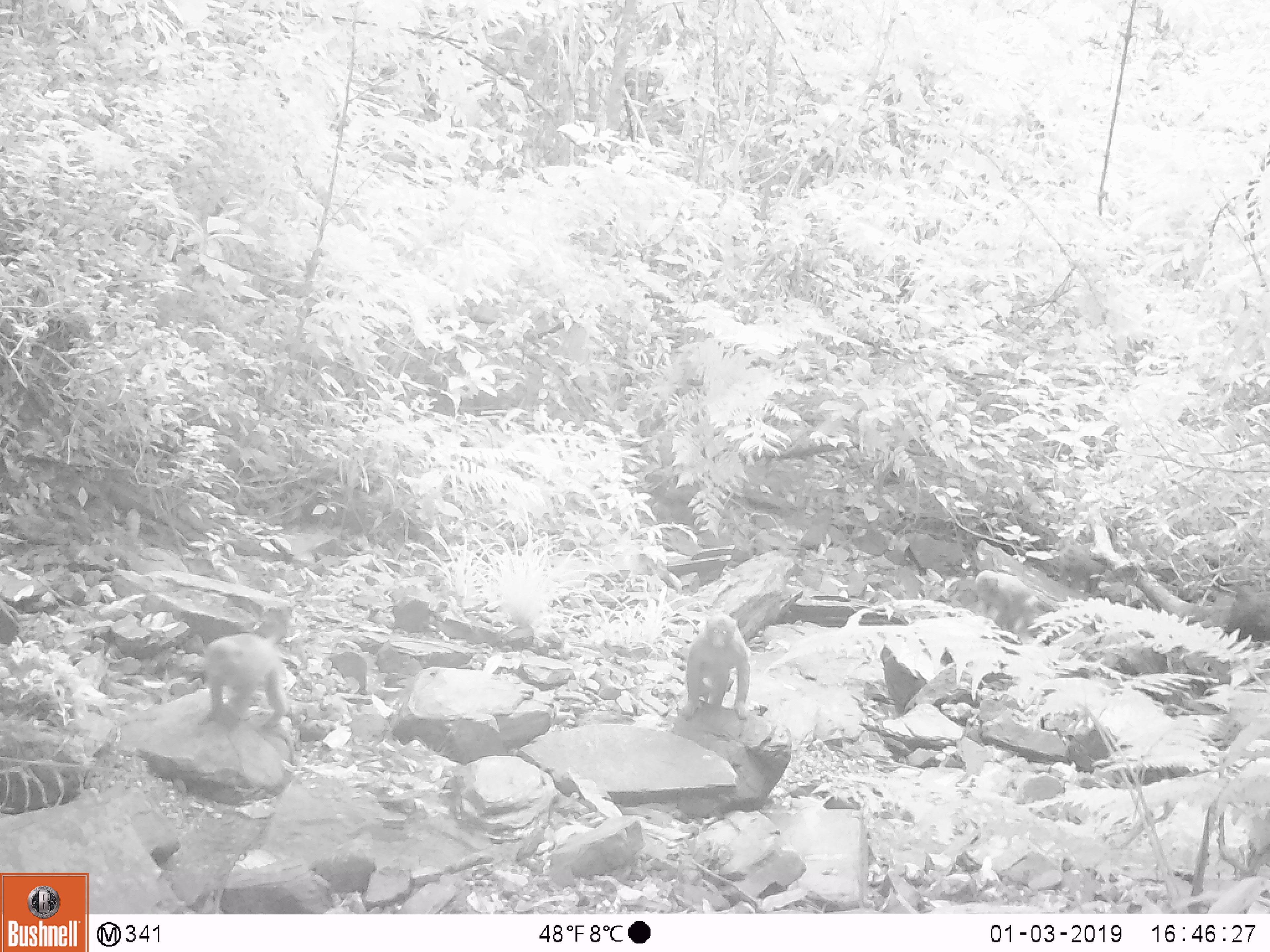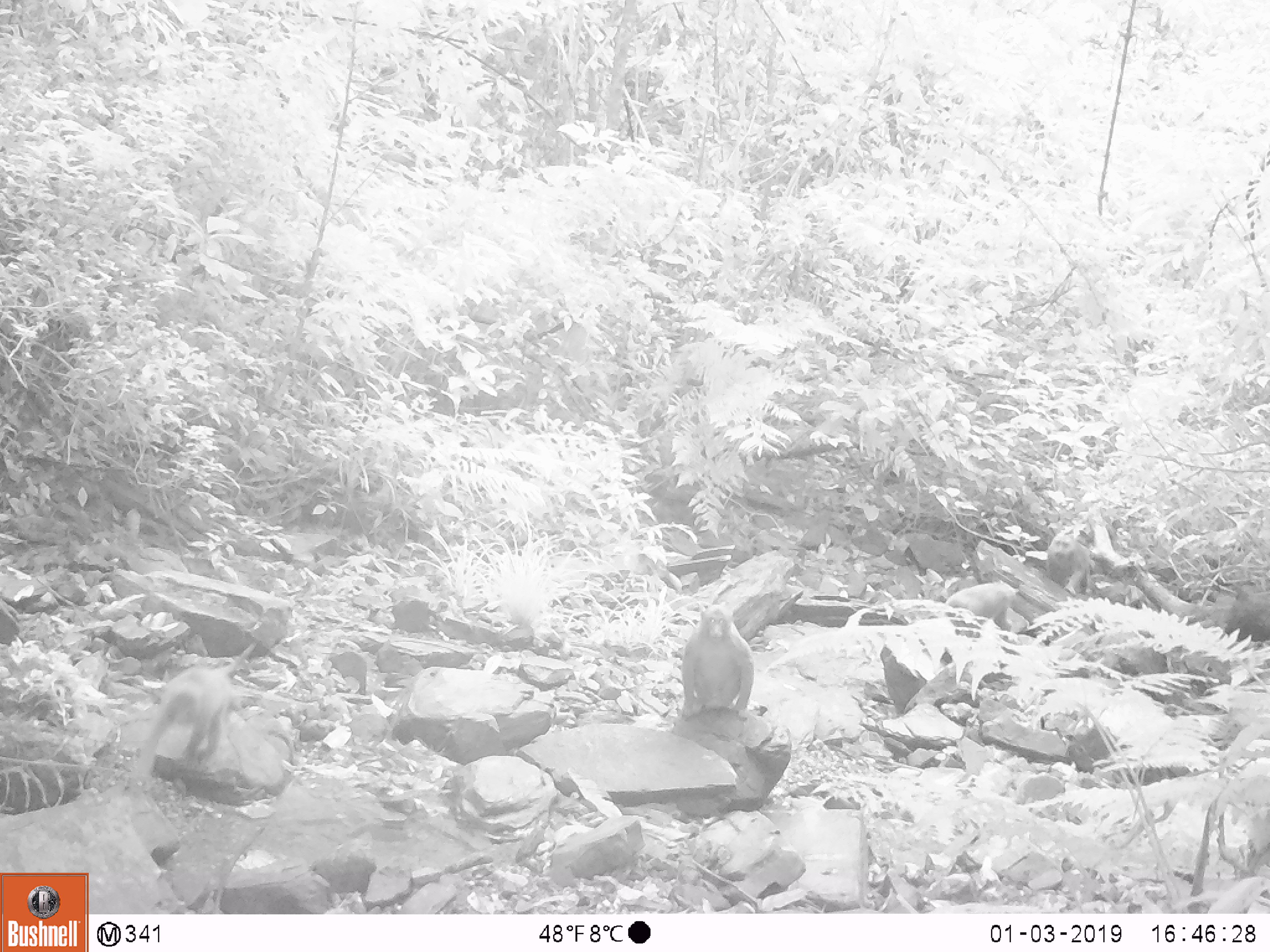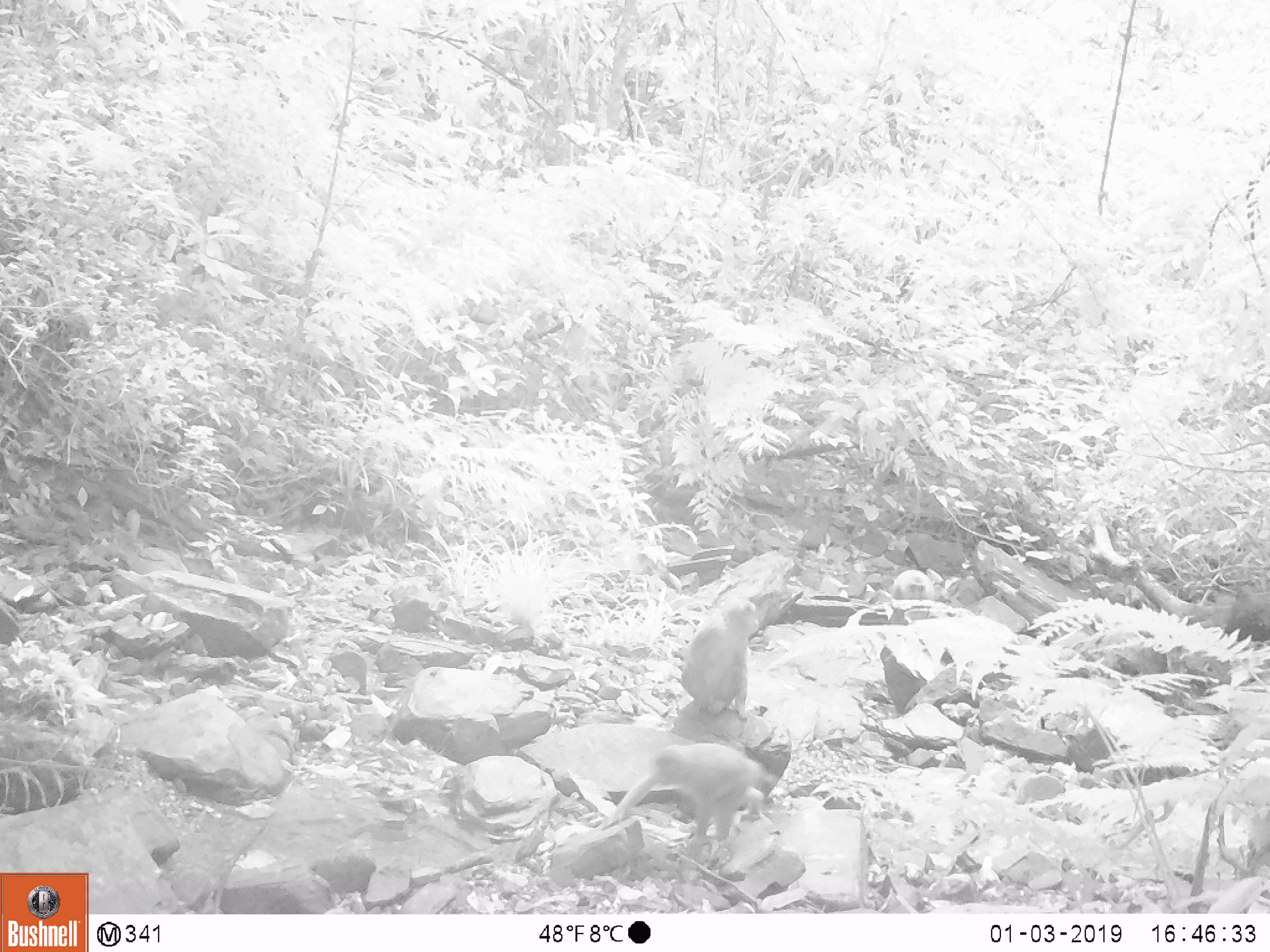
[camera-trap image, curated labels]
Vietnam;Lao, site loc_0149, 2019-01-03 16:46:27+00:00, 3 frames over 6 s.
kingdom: Animalia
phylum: Chordata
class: Mammalia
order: Primates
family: Cercopithecidae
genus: Macaca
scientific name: Macaca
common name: macaques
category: assam or rhesus macaque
Assam or rhesus macaque (macaques) (Macaca). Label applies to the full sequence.